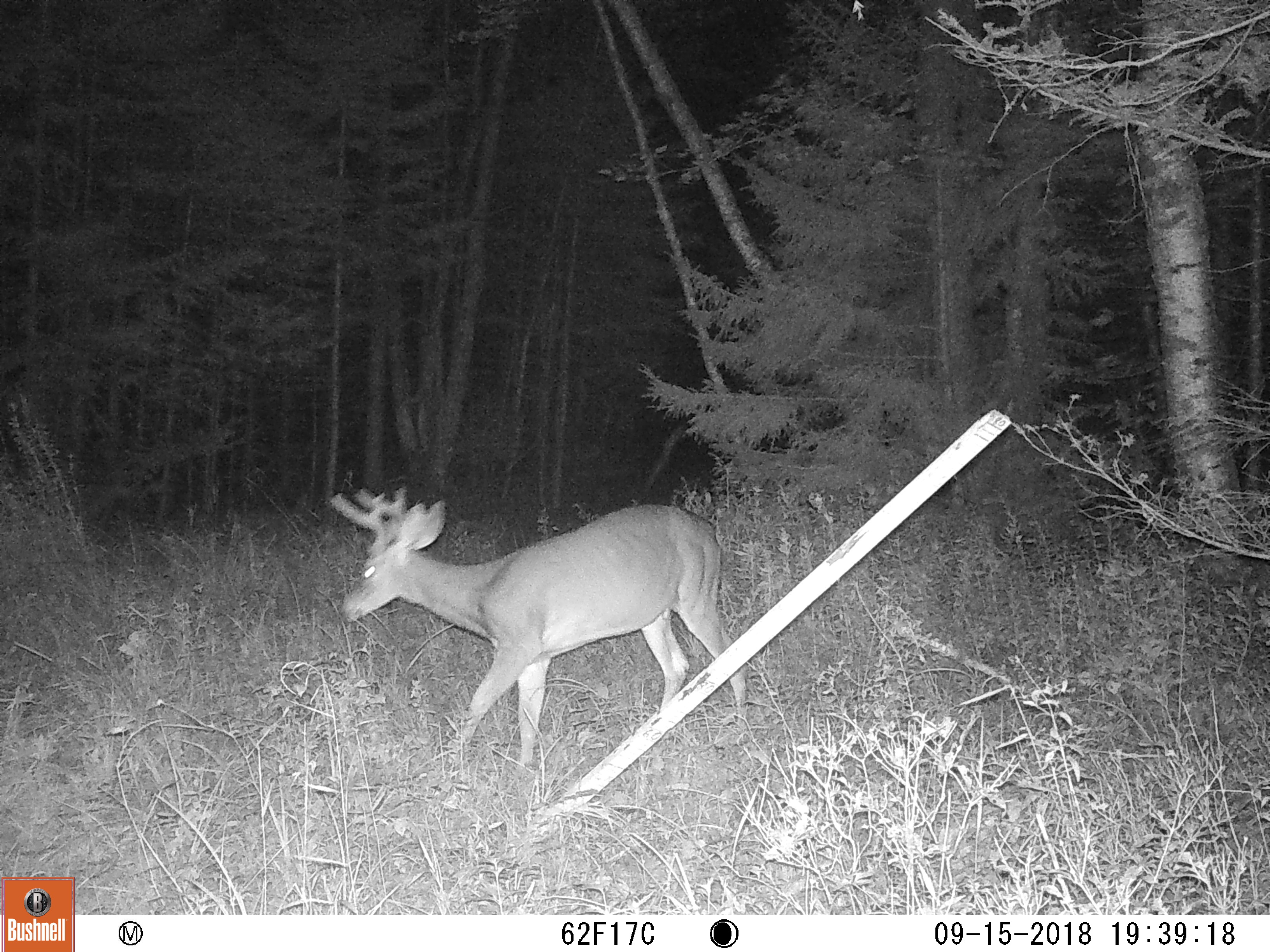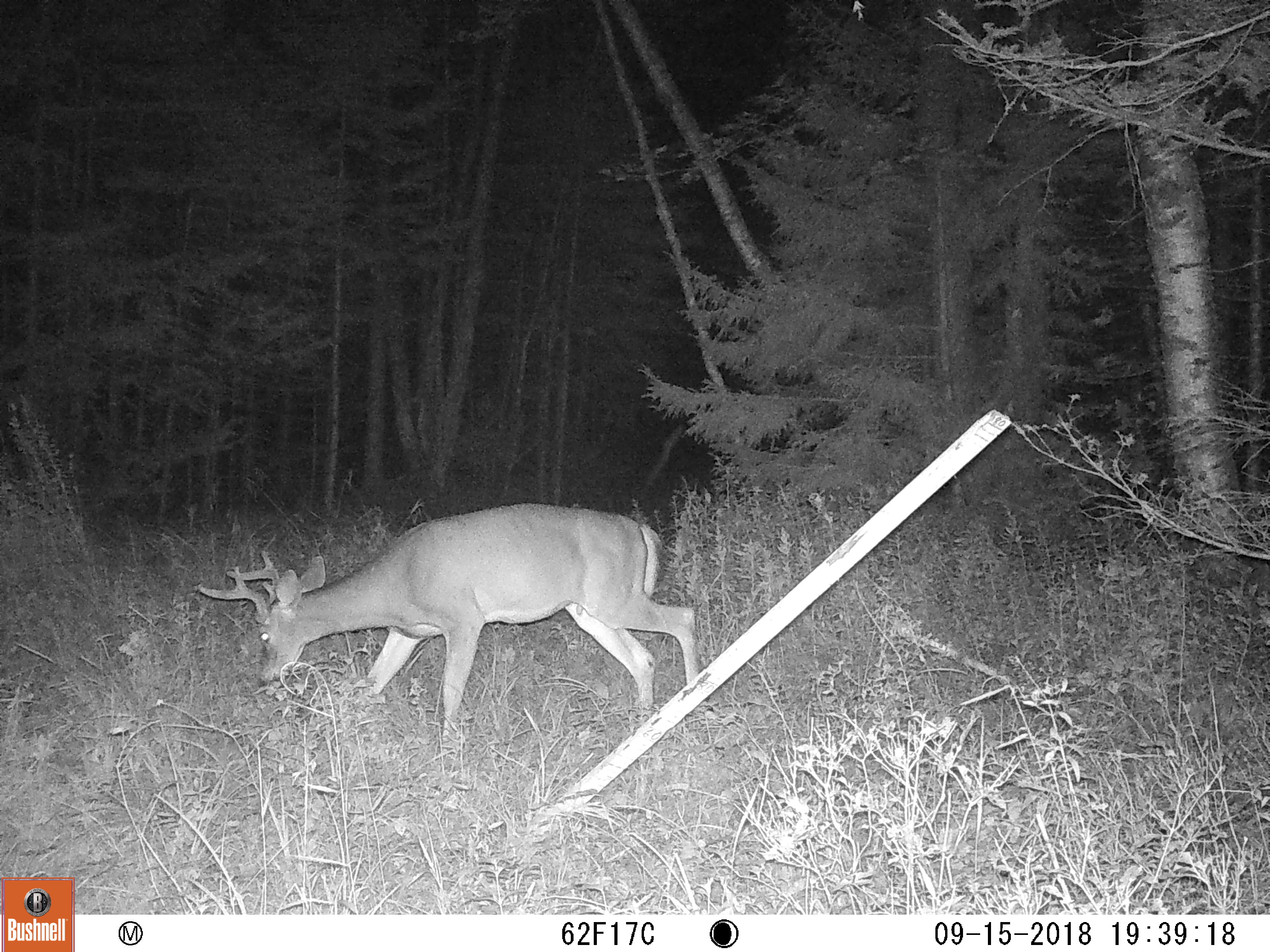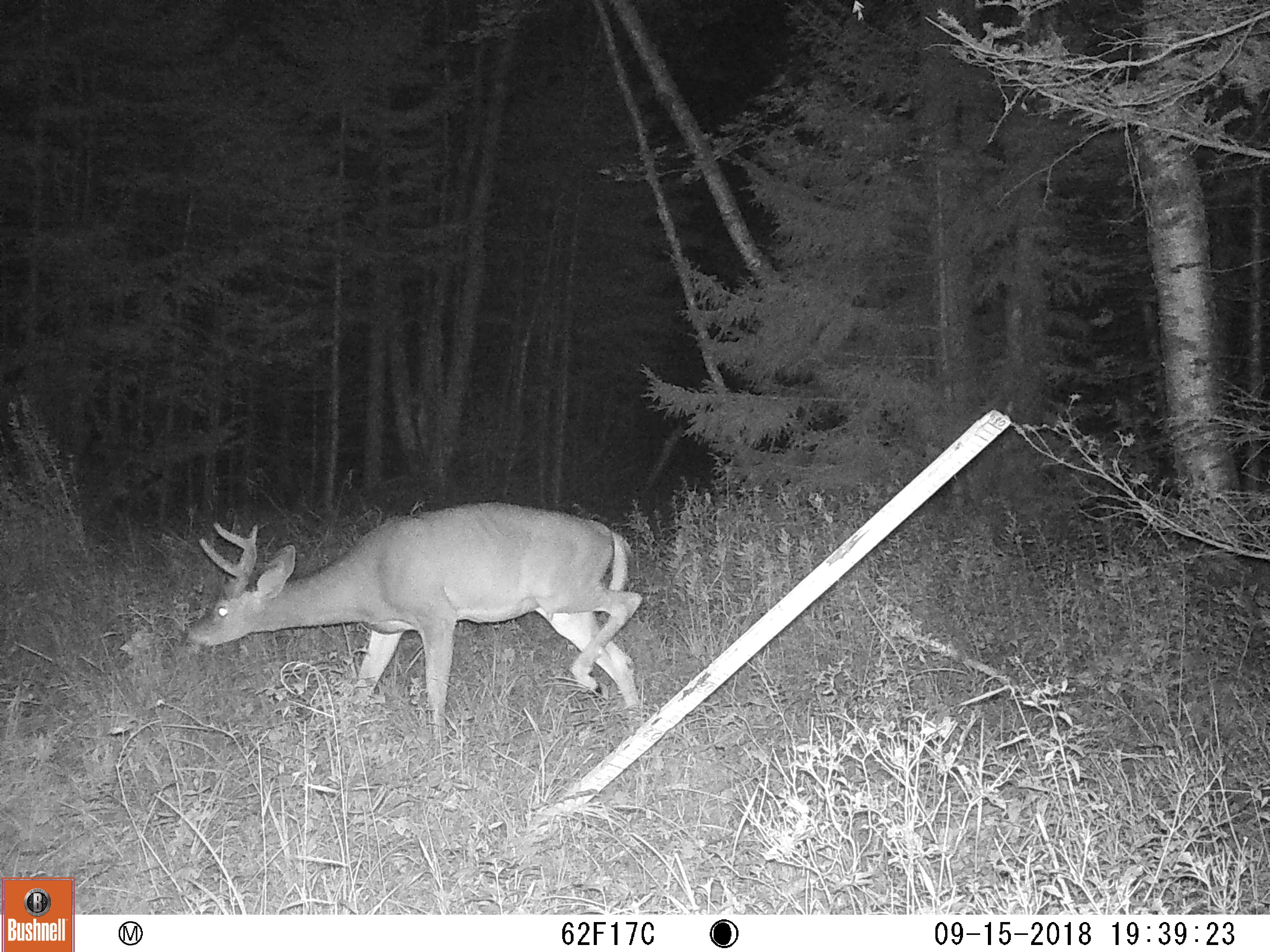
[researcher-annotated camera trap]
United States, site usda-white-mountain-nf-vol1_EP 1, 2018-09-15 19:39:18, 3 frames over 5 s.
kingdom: Animalia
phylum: Chordata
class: Mammalia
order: Artiodactyla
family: Cervidae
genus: Odocoileus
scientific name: Odocoileus virginianus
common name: white-tailed deer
White-tailed deer (Odocoileus virginianus).